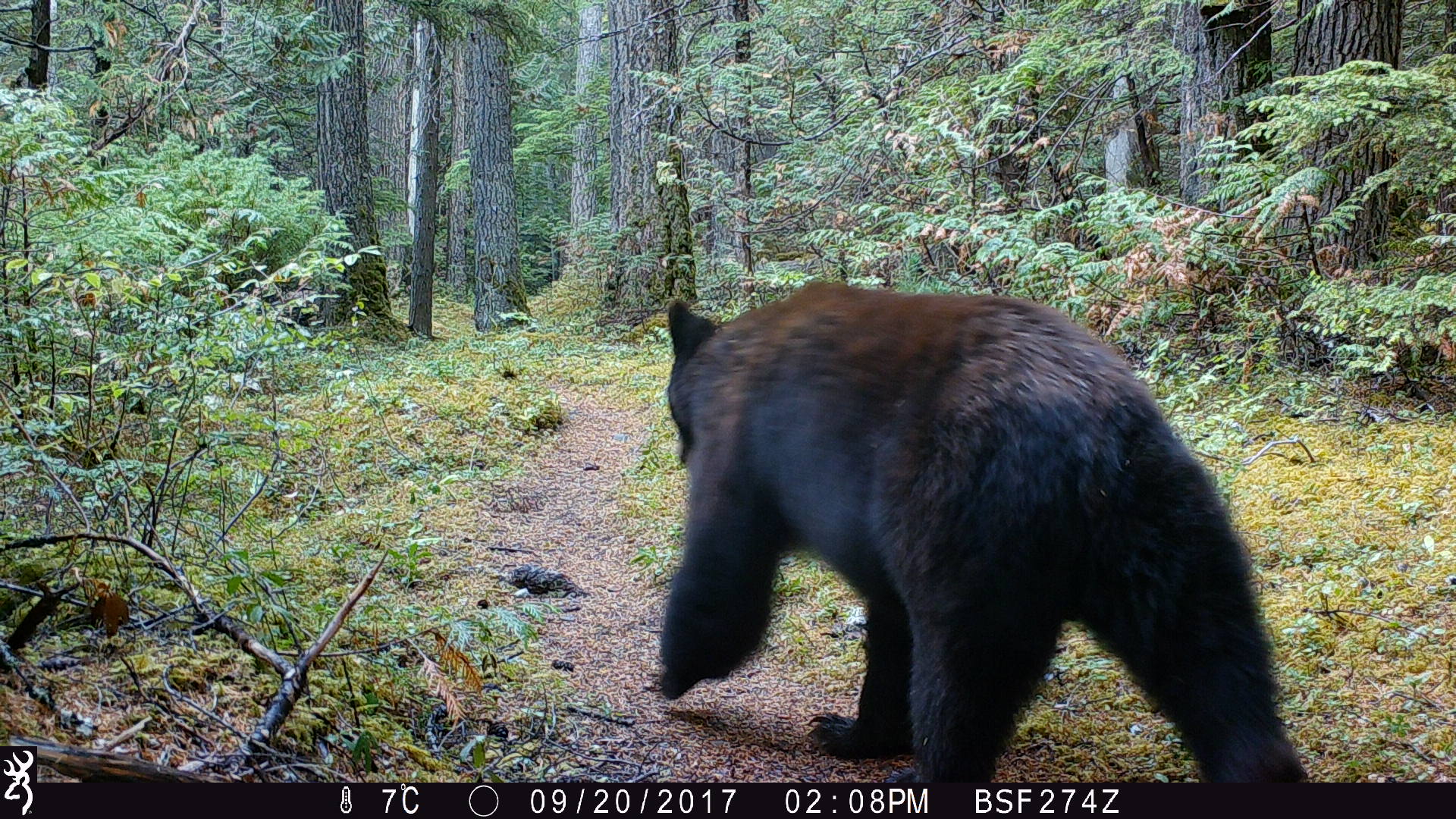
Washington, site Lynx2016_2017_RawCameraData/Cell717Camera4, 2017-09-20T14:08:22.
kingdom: Animalia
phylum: Chordata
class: Mammalia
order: Carnivora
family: Ursidae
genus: Ursus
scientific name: Ursus americanus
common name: american black bear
Ursus americanus (american black bear). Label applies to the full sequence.